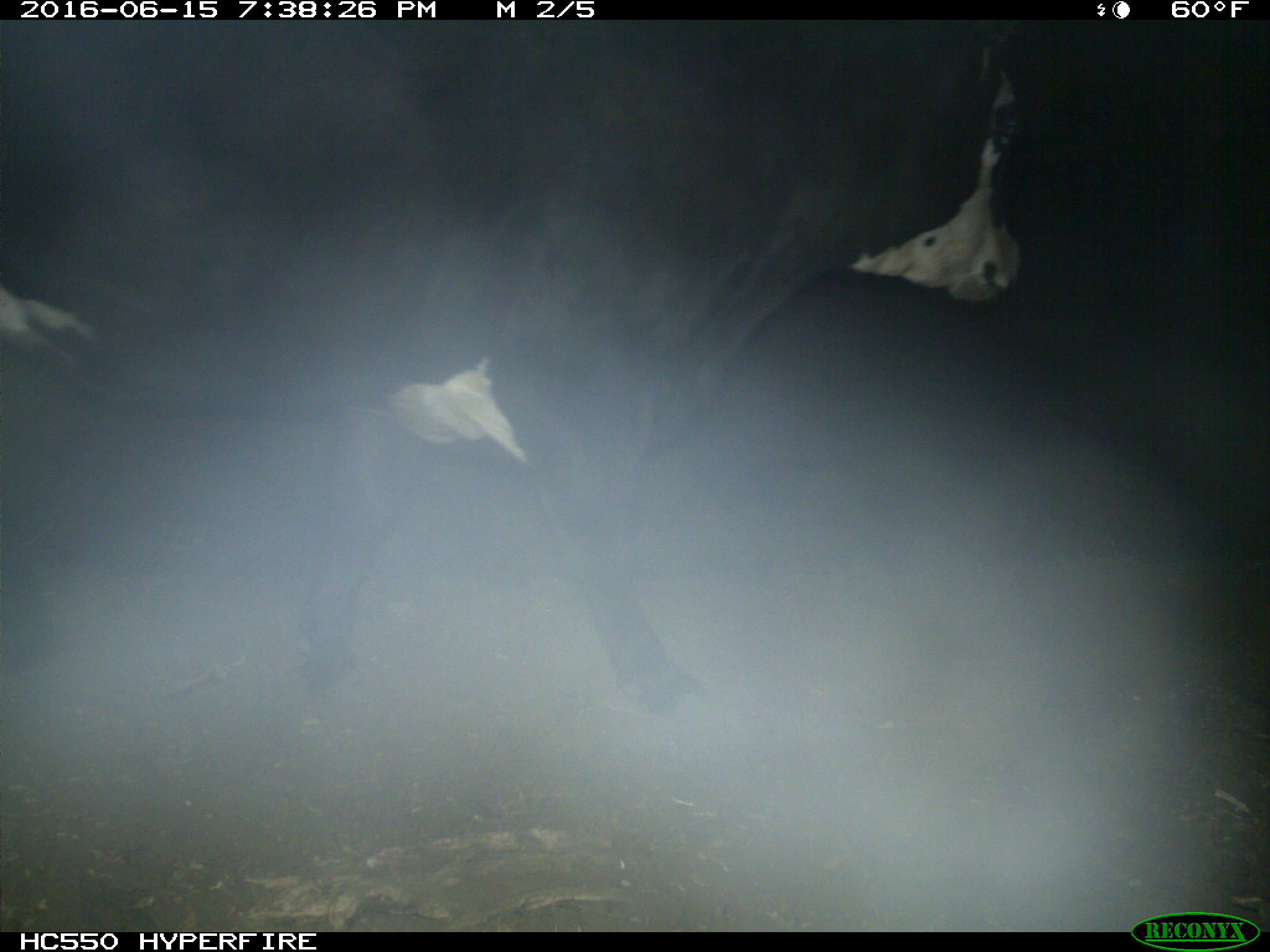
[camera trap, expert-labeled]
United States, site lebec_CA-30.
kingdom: Animalia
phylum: Chordata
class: Mammalia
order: Artiodactyla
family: Bovidae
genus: Bos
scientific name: Bos taurus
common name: domestic cow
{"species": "Bos taurus (domestic cow)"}